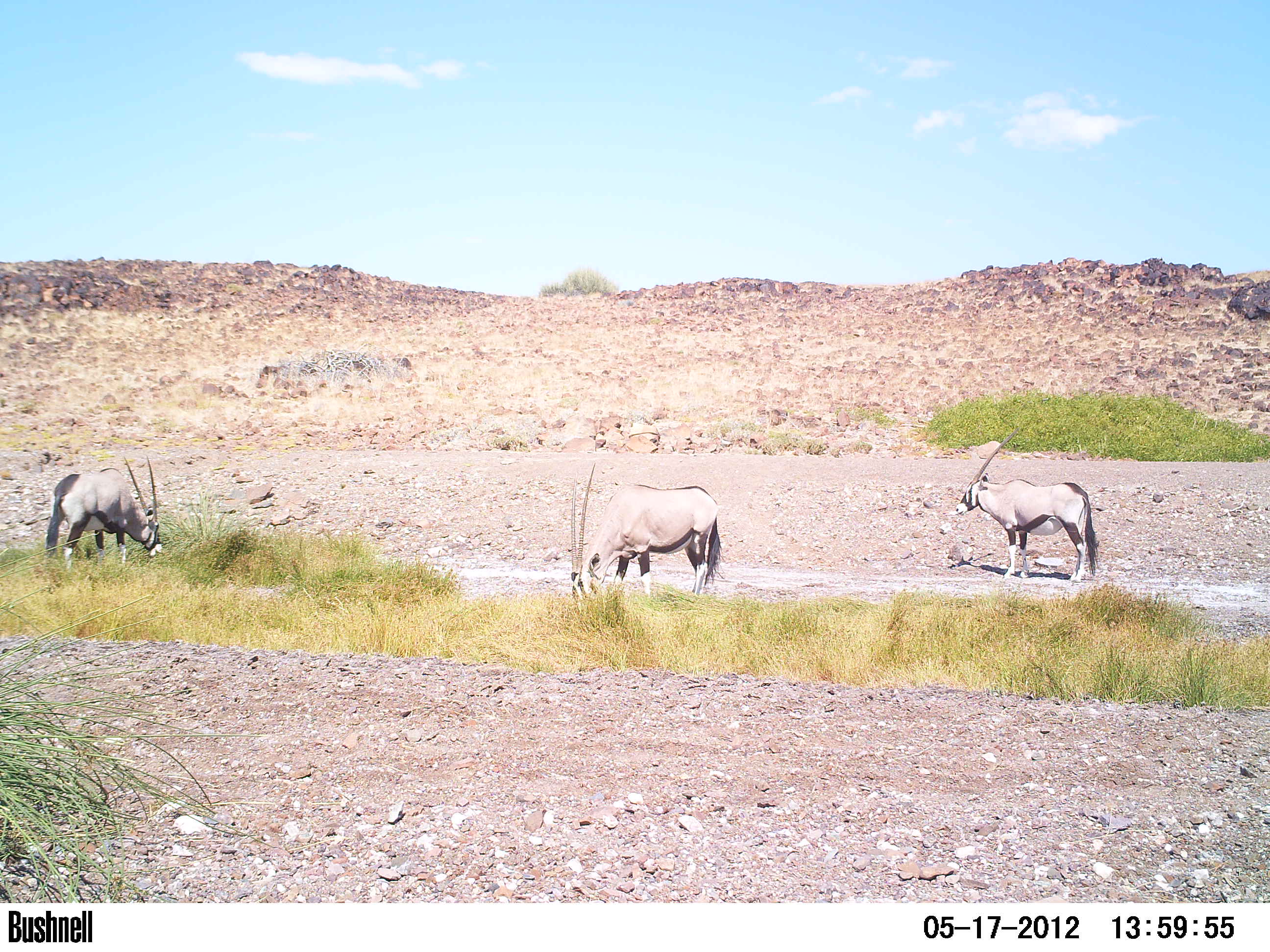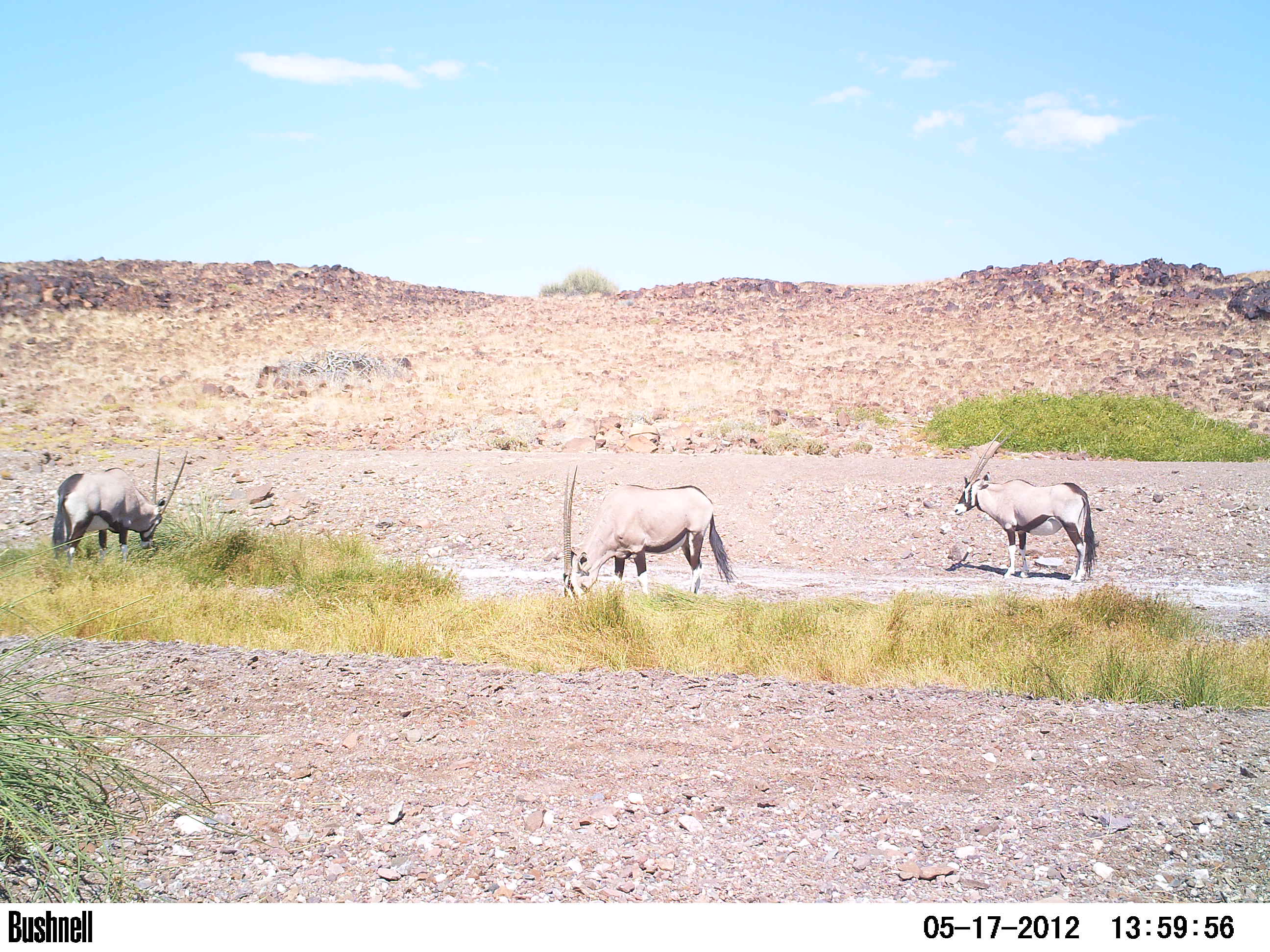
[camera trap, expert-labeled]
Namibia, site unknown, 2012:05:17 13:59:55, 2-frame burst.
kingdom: Animalia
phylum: Chordata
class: Mammalia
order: Artiodactyla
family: Bovidae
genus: Oryx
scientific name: Oryx gazella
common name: gemsbok